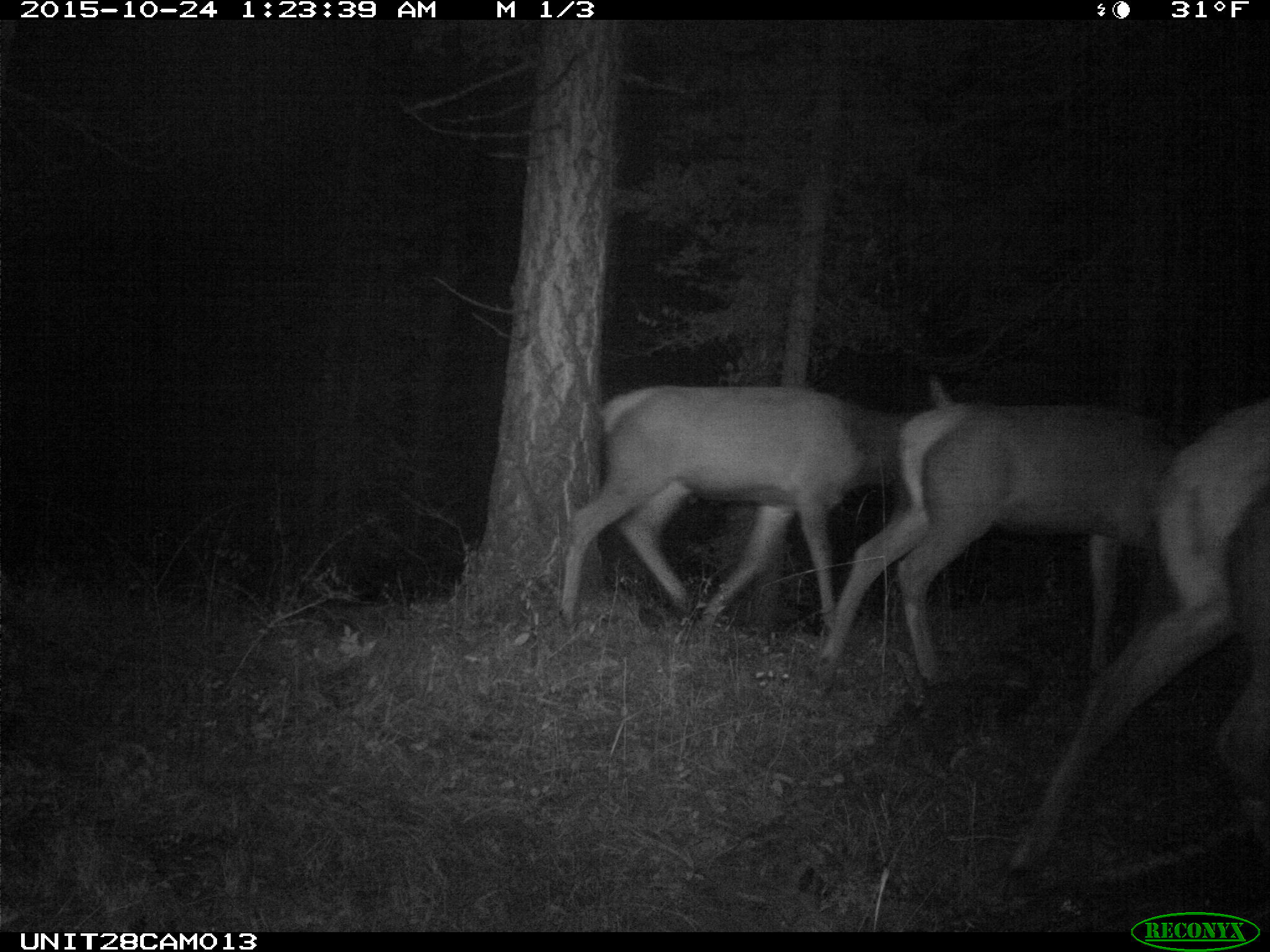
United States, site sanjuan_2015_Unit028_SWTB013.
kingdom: Animalia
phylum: Chordata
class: Mammalia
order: Artiodactyla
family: Cervidae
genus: Cervus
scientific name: Cervus elaphus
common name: red deer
Cervus elaphus (red deer).